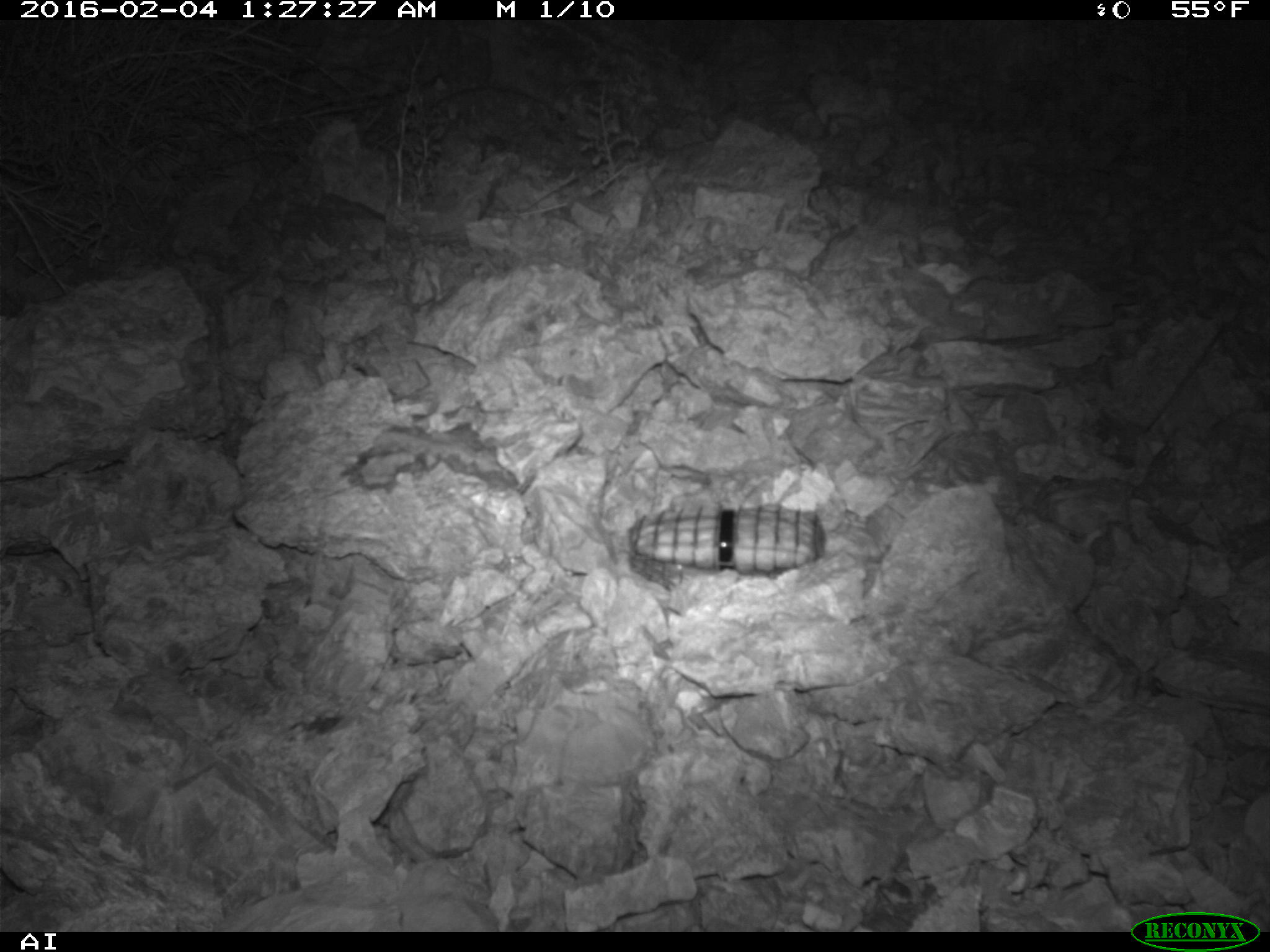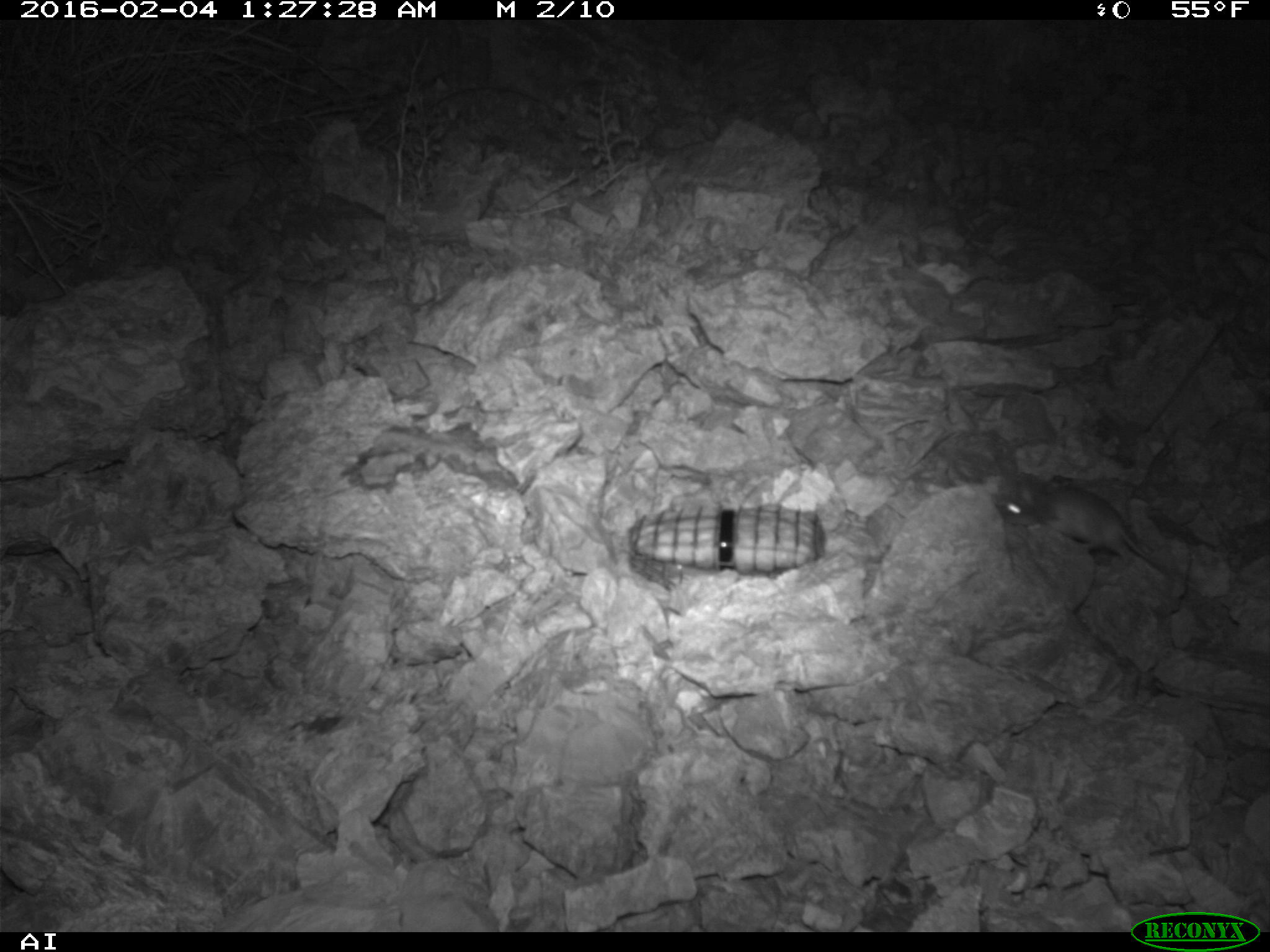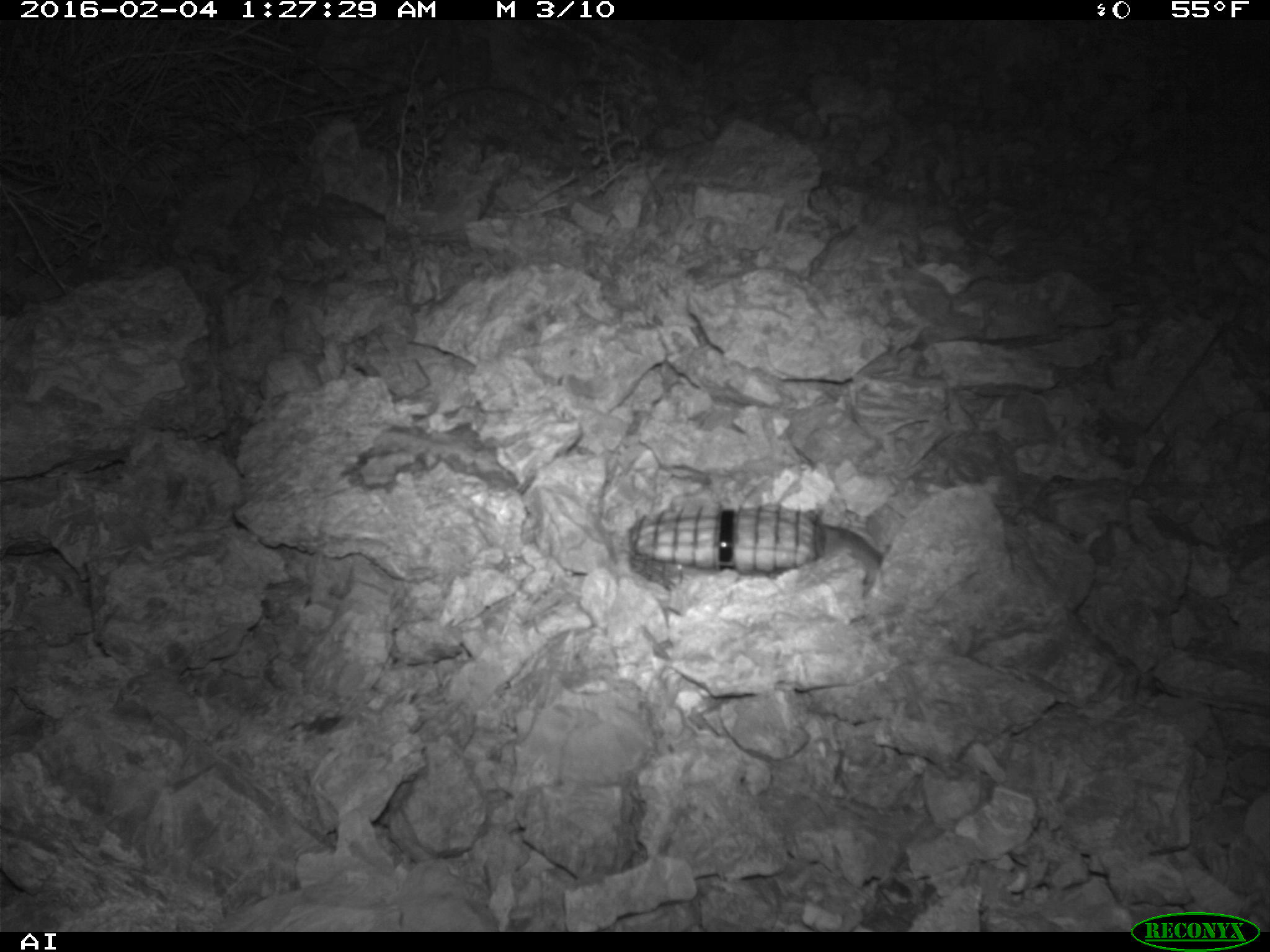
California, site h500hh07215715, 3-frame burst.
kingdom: Animalia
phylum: Chordata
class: Mammalia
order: Rodentia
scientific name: Rodentia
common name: rodent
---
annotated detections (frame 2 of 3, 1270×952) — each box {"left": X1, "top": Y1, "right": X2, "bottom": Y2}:
rodent: {"left": 992, "top": 470, "right": 1194, "bottom": 586}